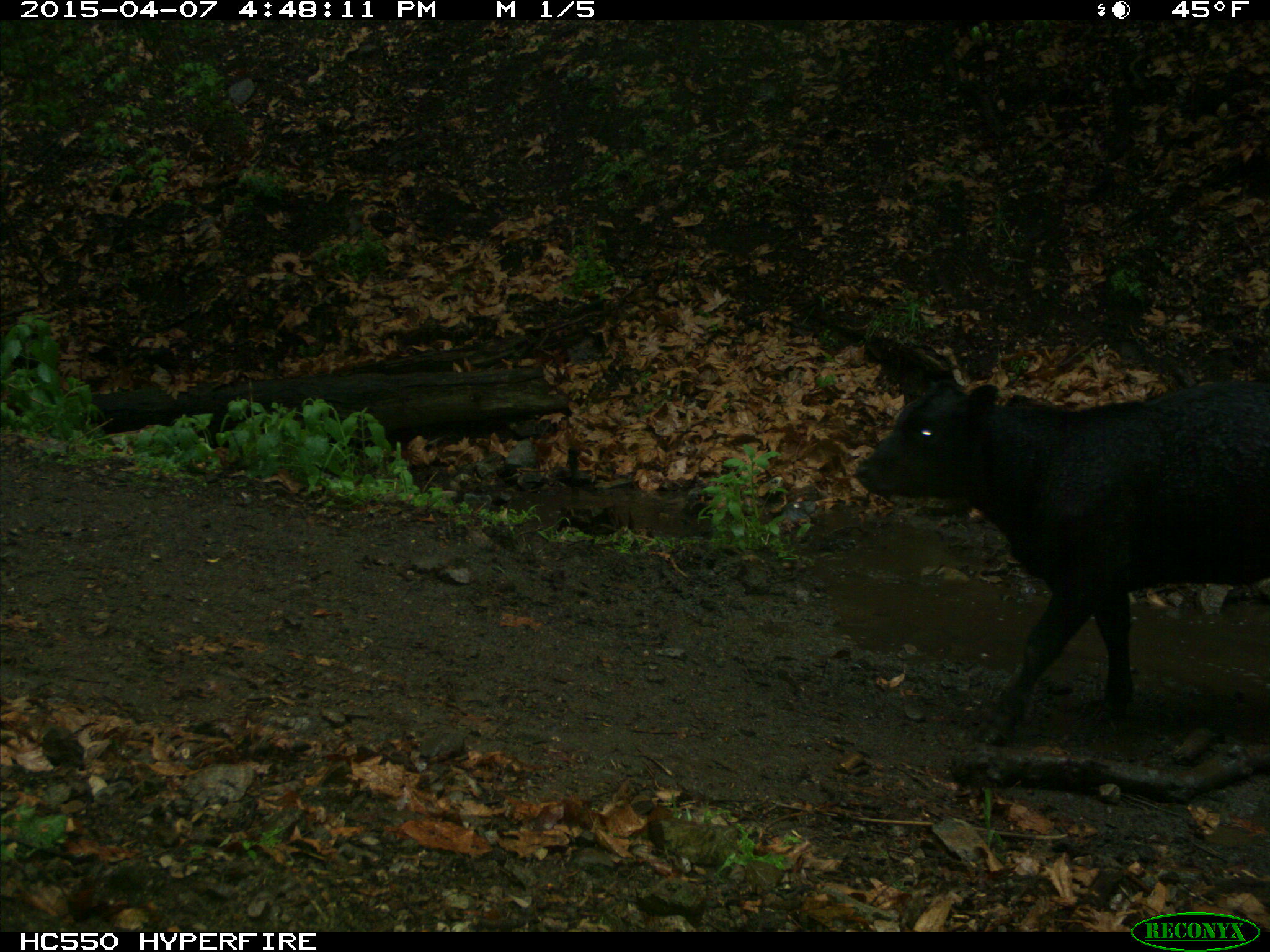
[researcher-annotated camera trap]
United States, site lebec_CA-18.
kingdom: Animalia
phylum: Chordata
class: Mammalia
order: Artiodactyla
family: Bovidae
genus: Bos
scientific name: Bos taurus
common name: domestic cow